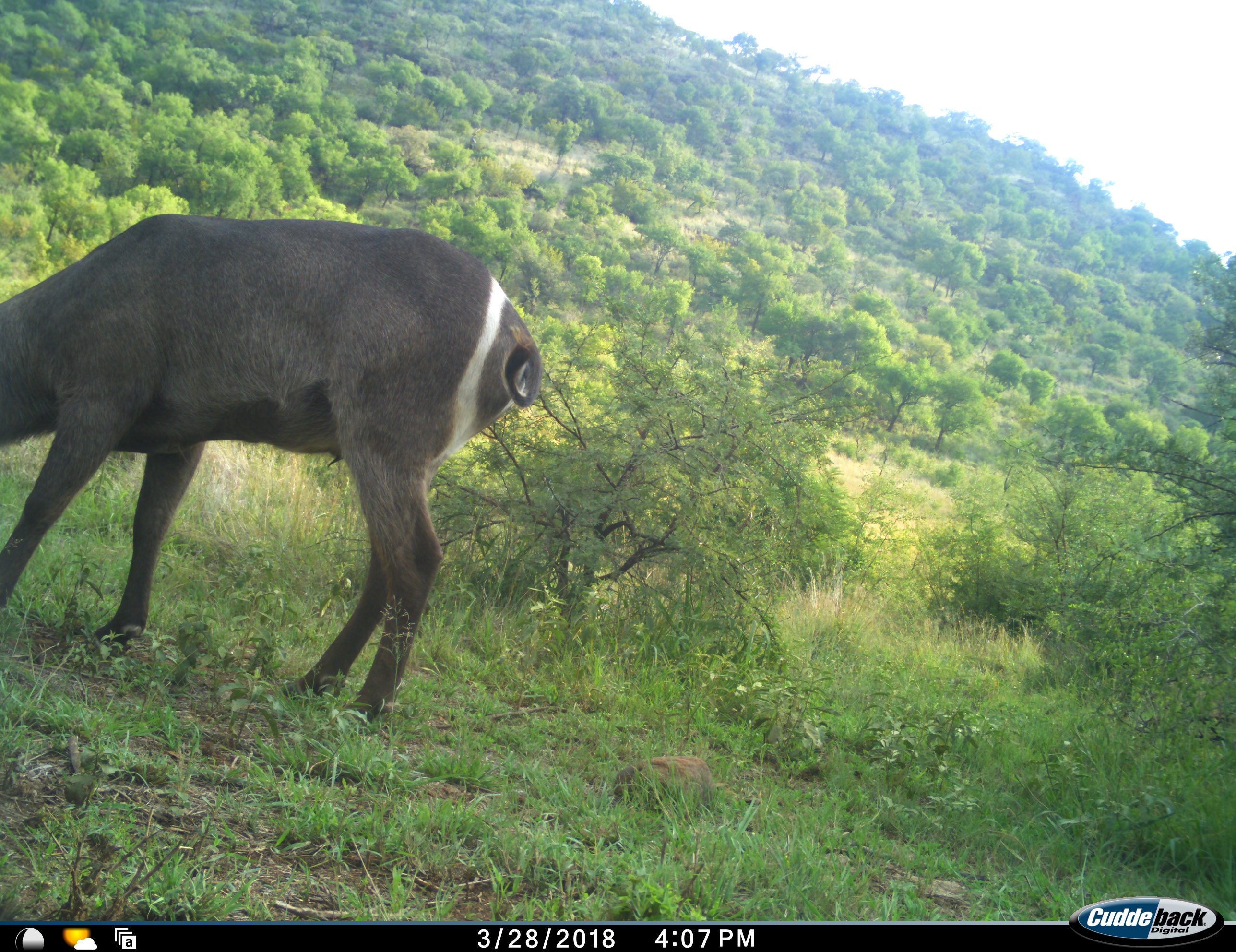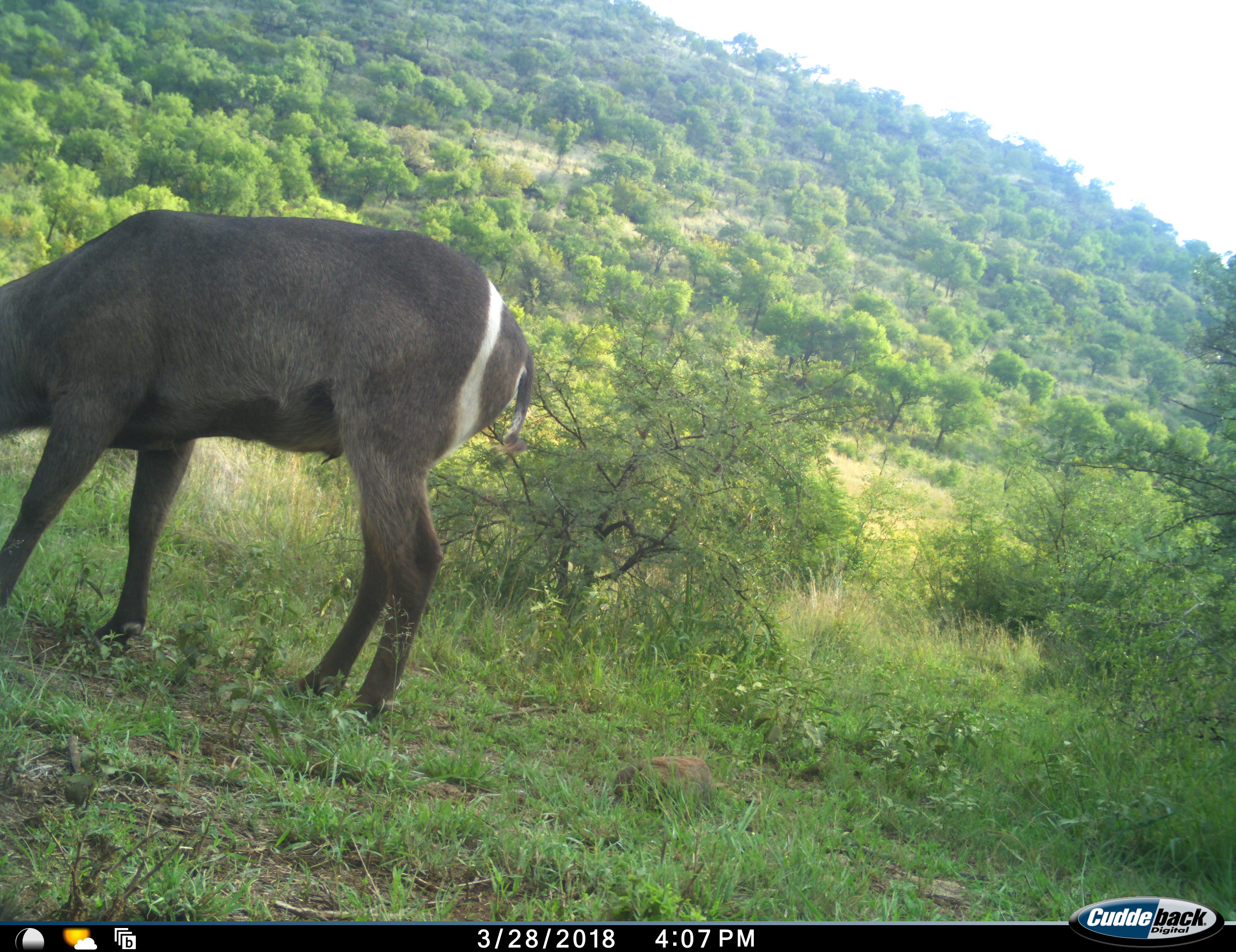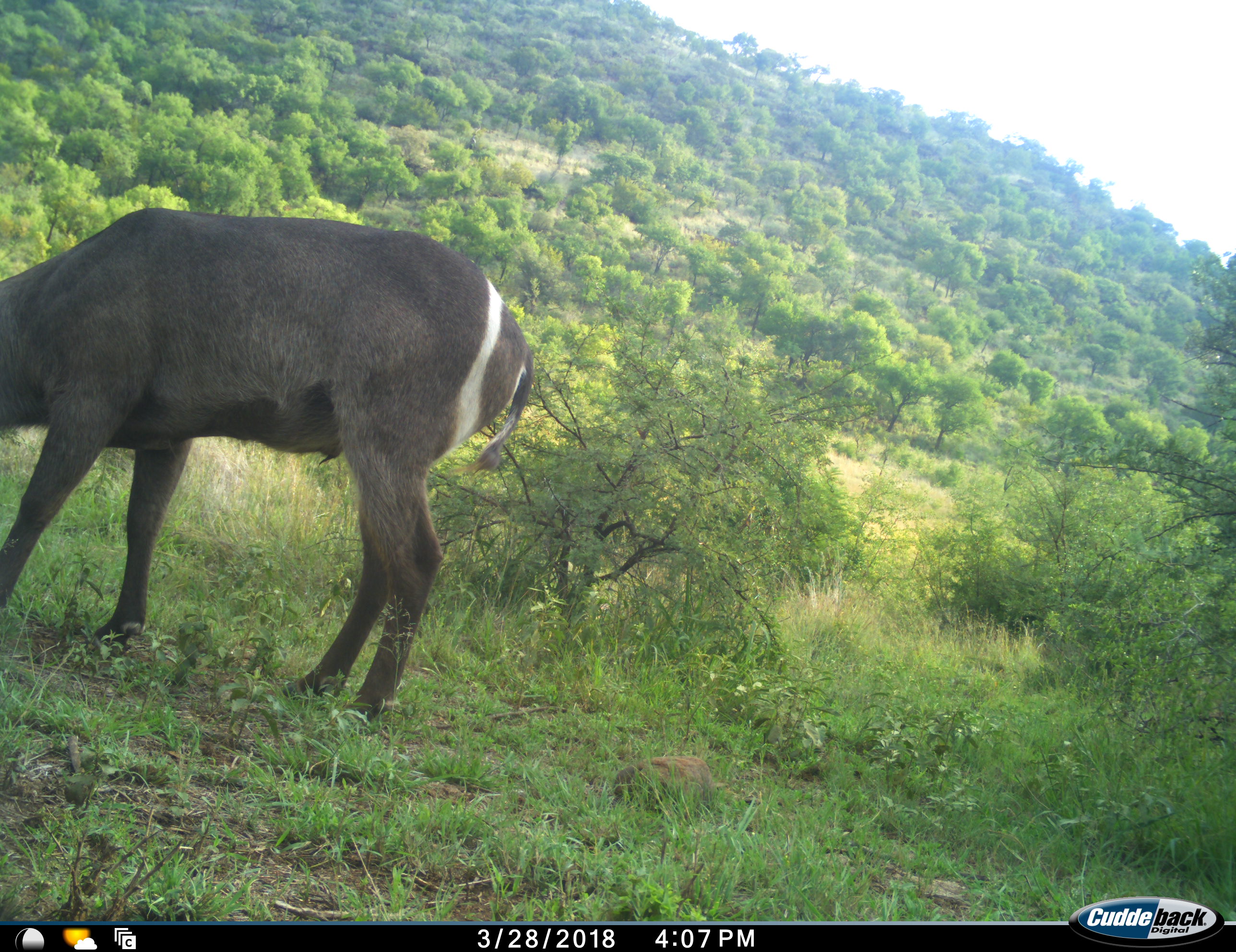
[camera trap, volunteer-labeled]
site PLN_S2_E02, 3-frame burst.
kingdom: Animalia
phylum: Chordata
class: Mammalia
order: Artiodactyla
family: Bovidae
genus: Kobus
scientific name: Kobus ellipsiprymnus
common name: waterbuck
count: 1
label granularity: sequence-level